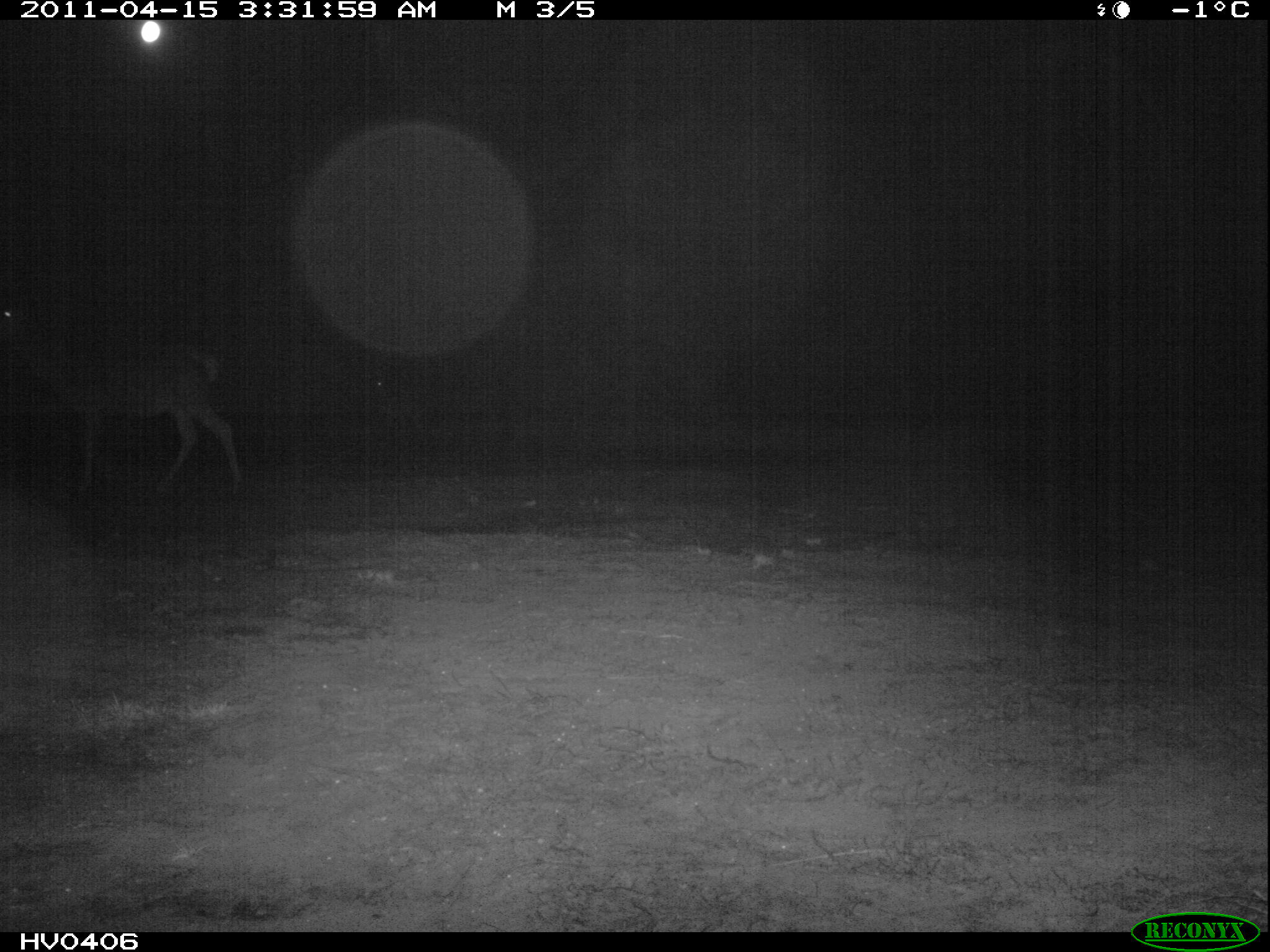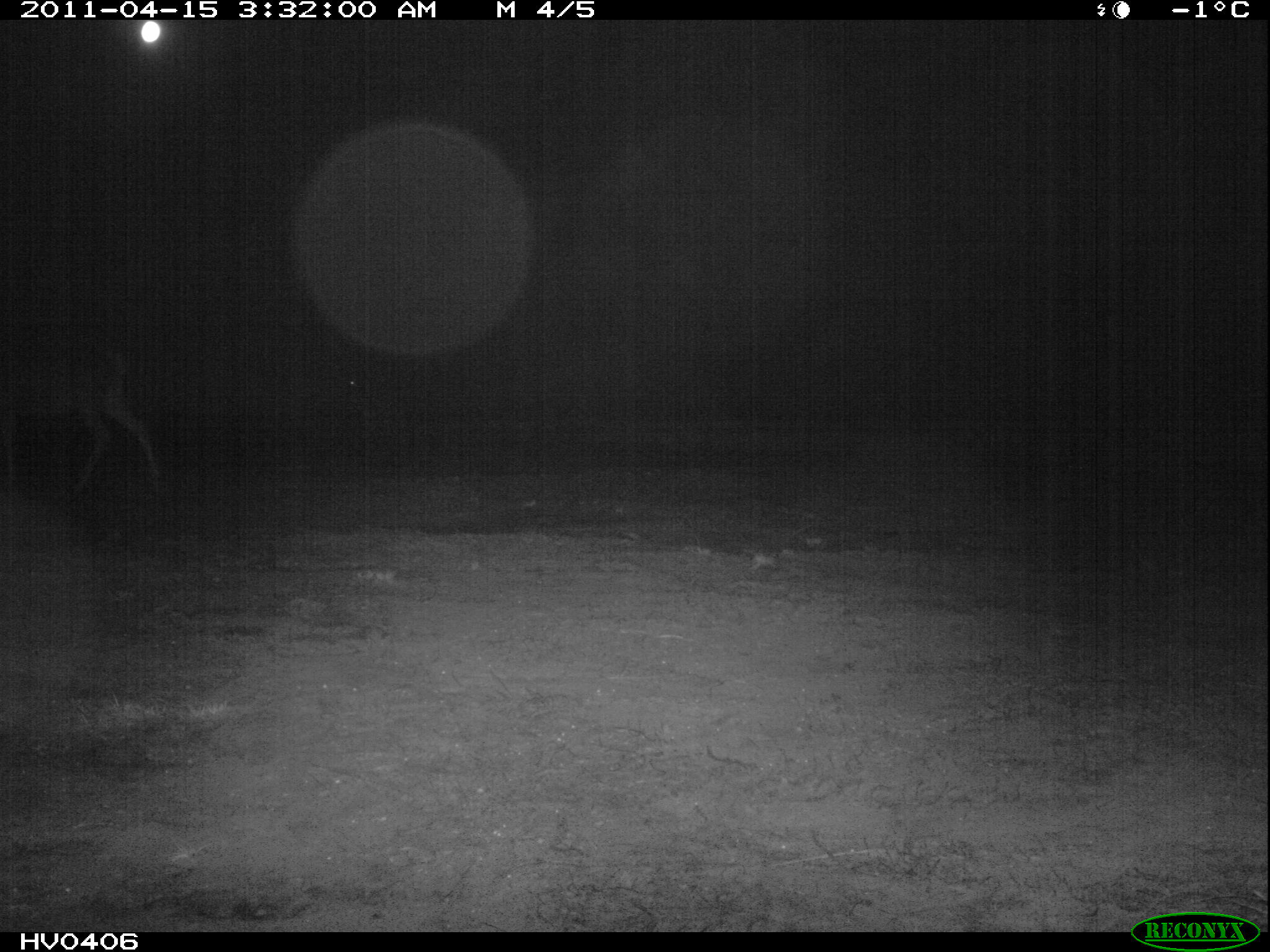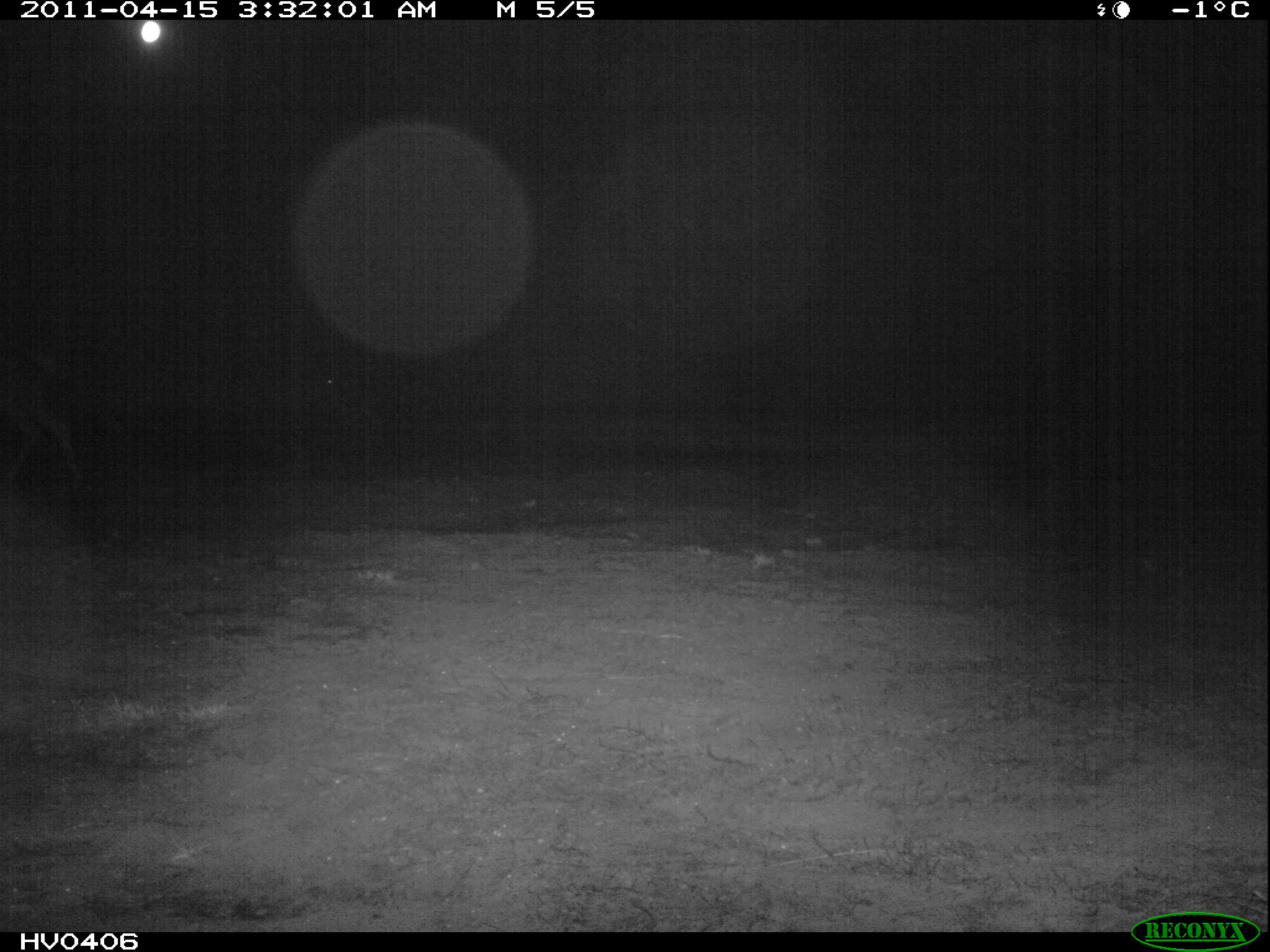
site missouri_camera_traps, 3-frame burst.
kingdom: Animalia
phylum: Chordata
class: Mammalia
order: Artiodactyla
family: Cervidae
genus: Cervus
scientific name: Cervus elaphus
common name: red deer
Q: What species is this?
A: Red deer (Cervus elaphus).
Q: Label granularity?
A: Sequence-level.